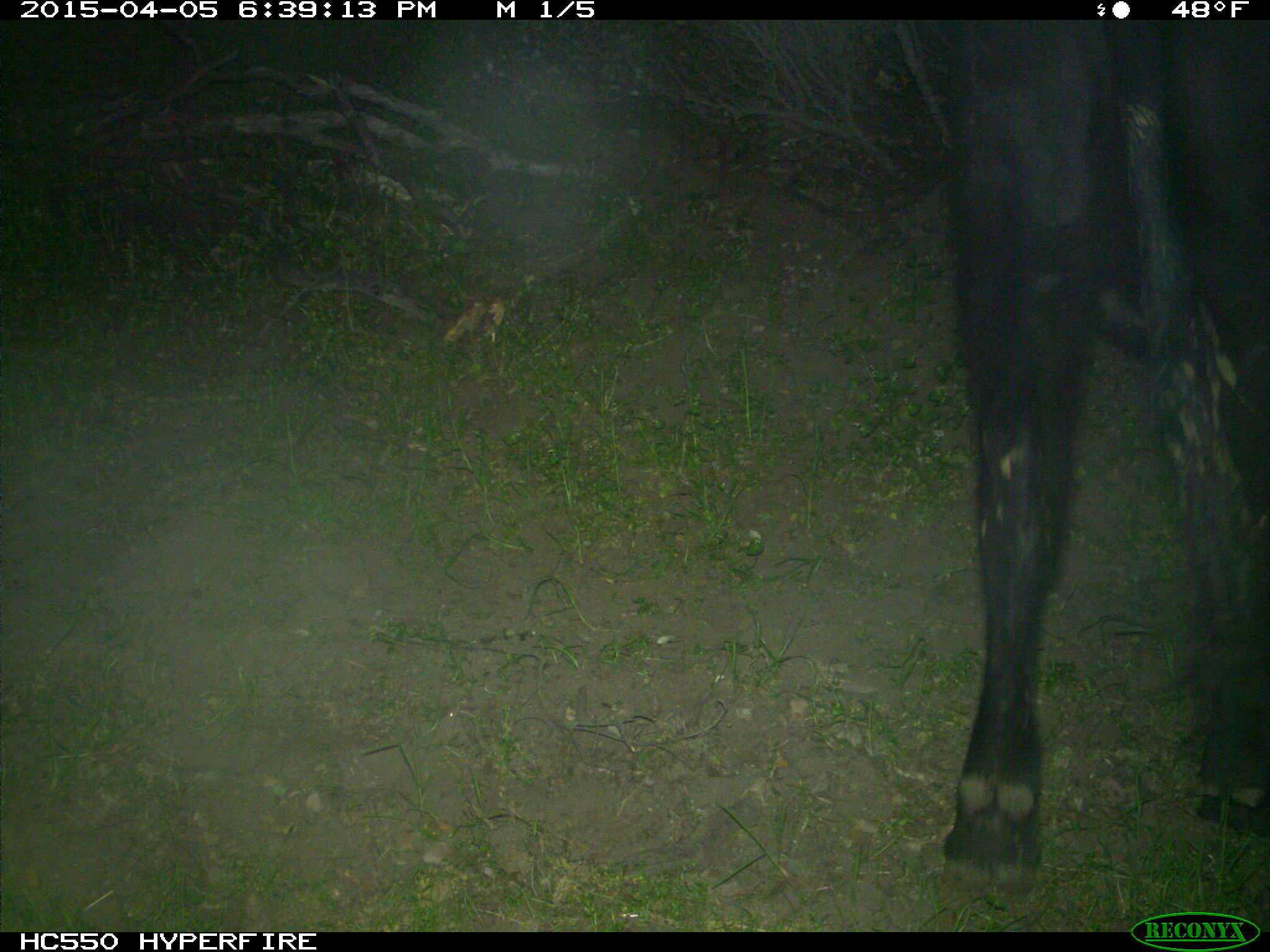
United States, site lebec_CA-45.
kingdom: Animalia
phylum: Chordata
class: Mammalia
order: Artiodactyla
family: Bovidae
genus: Bos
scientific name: Bos taurus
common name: domestic cow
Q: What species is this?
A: Bos taurus (domestic cow).